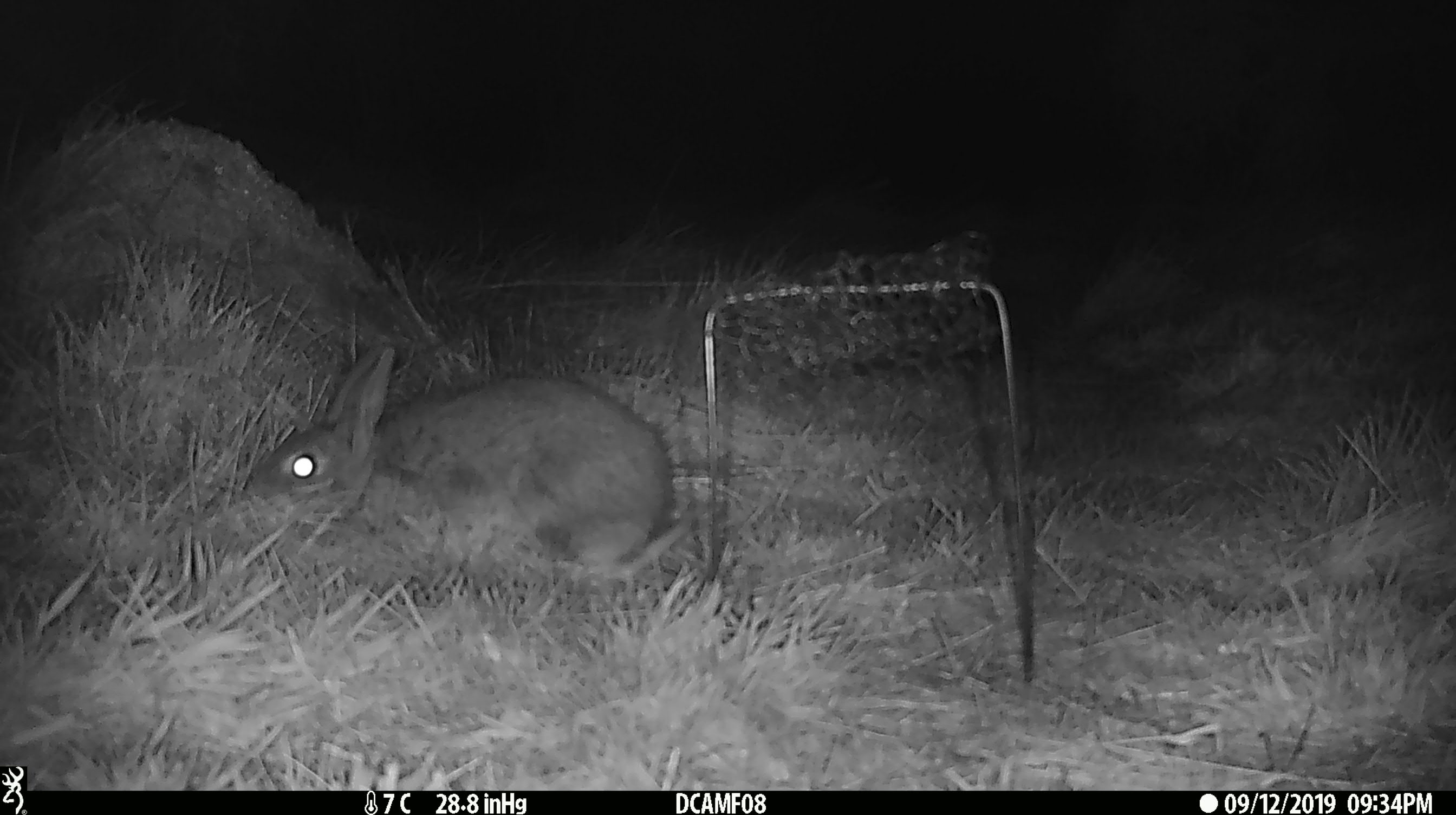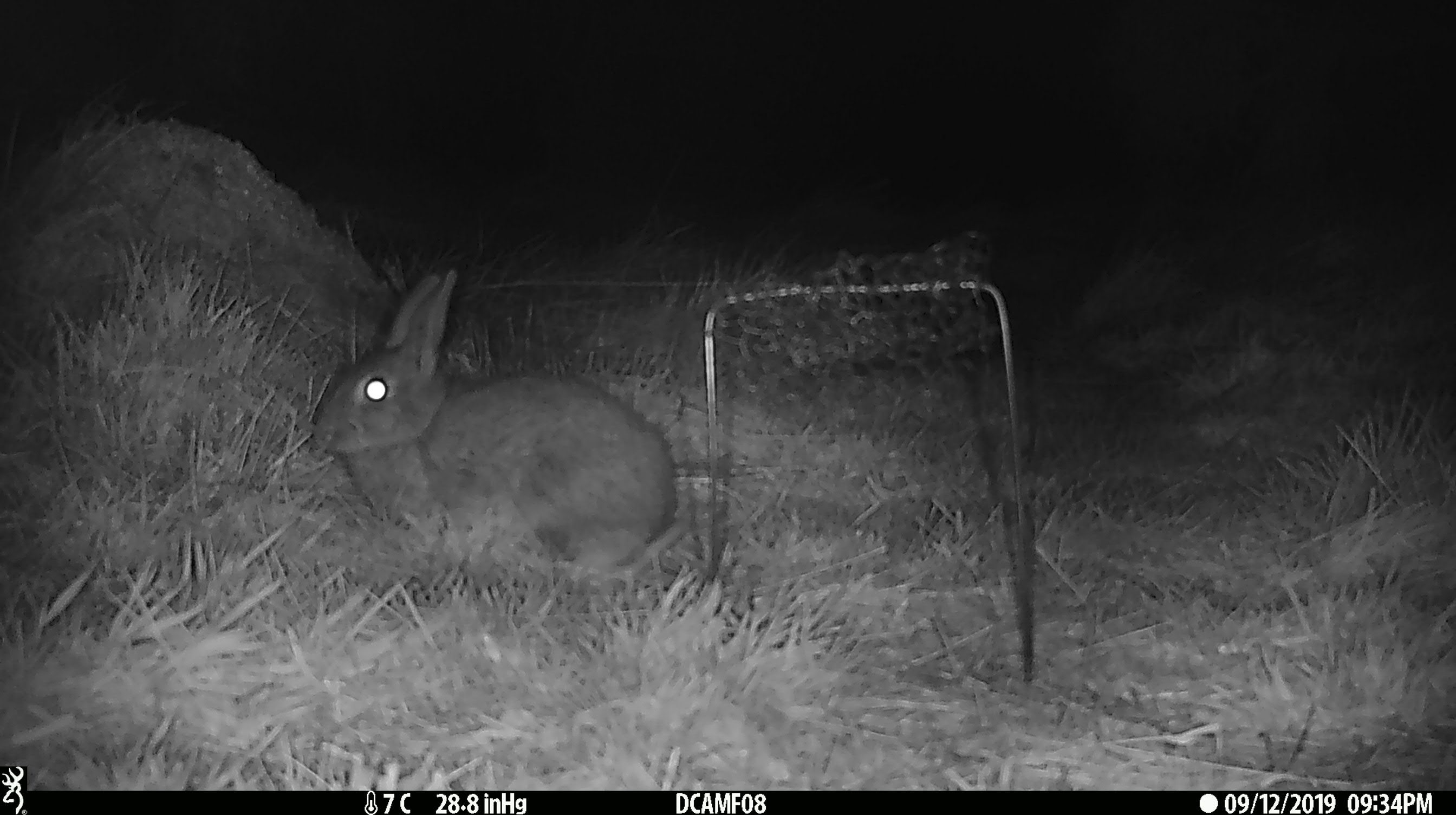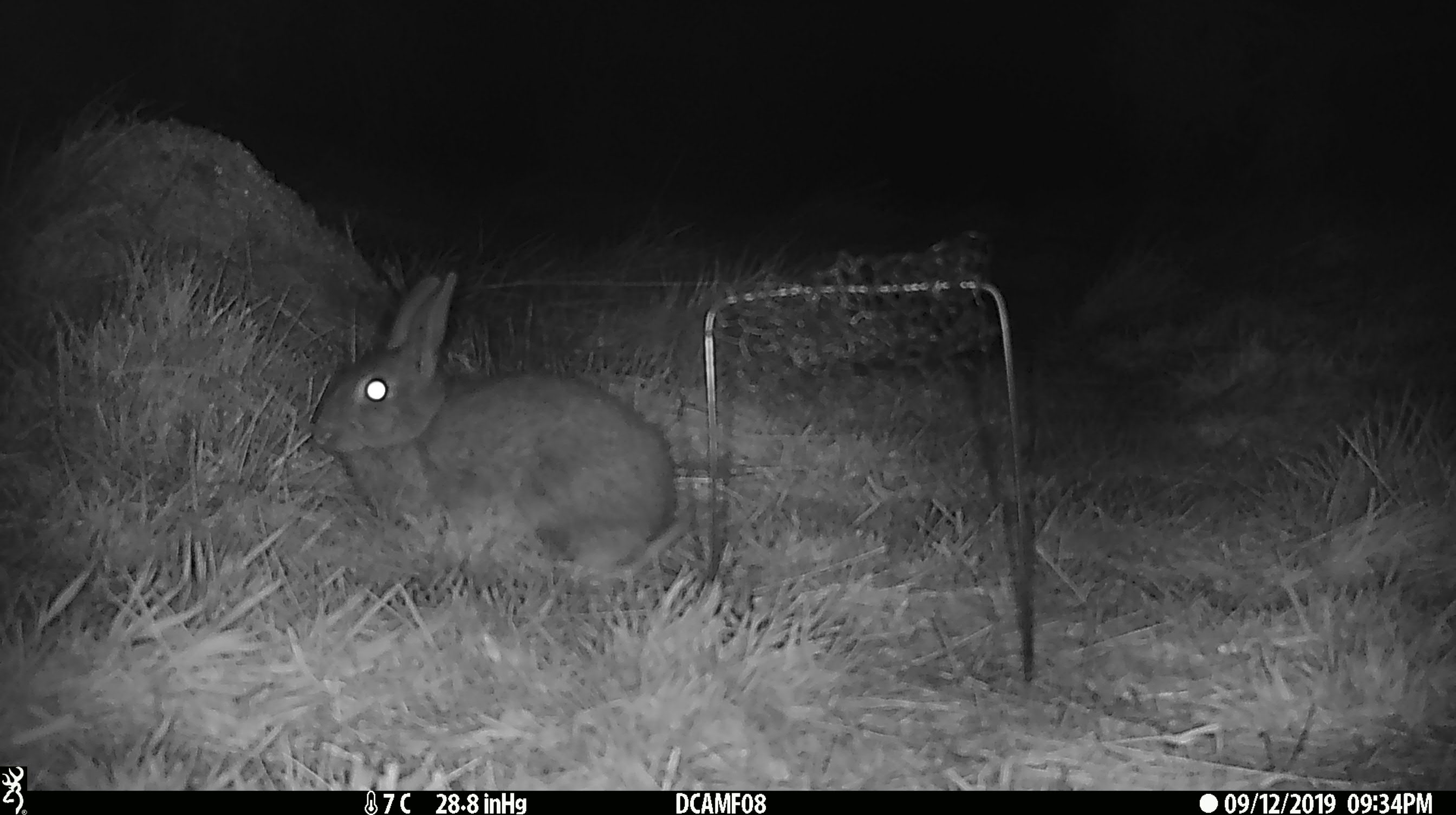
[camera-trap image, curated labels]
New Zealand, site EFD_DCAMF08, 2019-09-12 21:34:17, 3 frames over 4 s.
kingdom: Animalia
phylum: Chordata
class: Mammalia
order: Lagomorpha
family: Leporidae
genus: Oryctolagus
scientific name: Oryctolagus cuniculus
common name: european rabbit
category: rabbit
Rabbit (european rabbit) (Oryctolagus cuniculus).